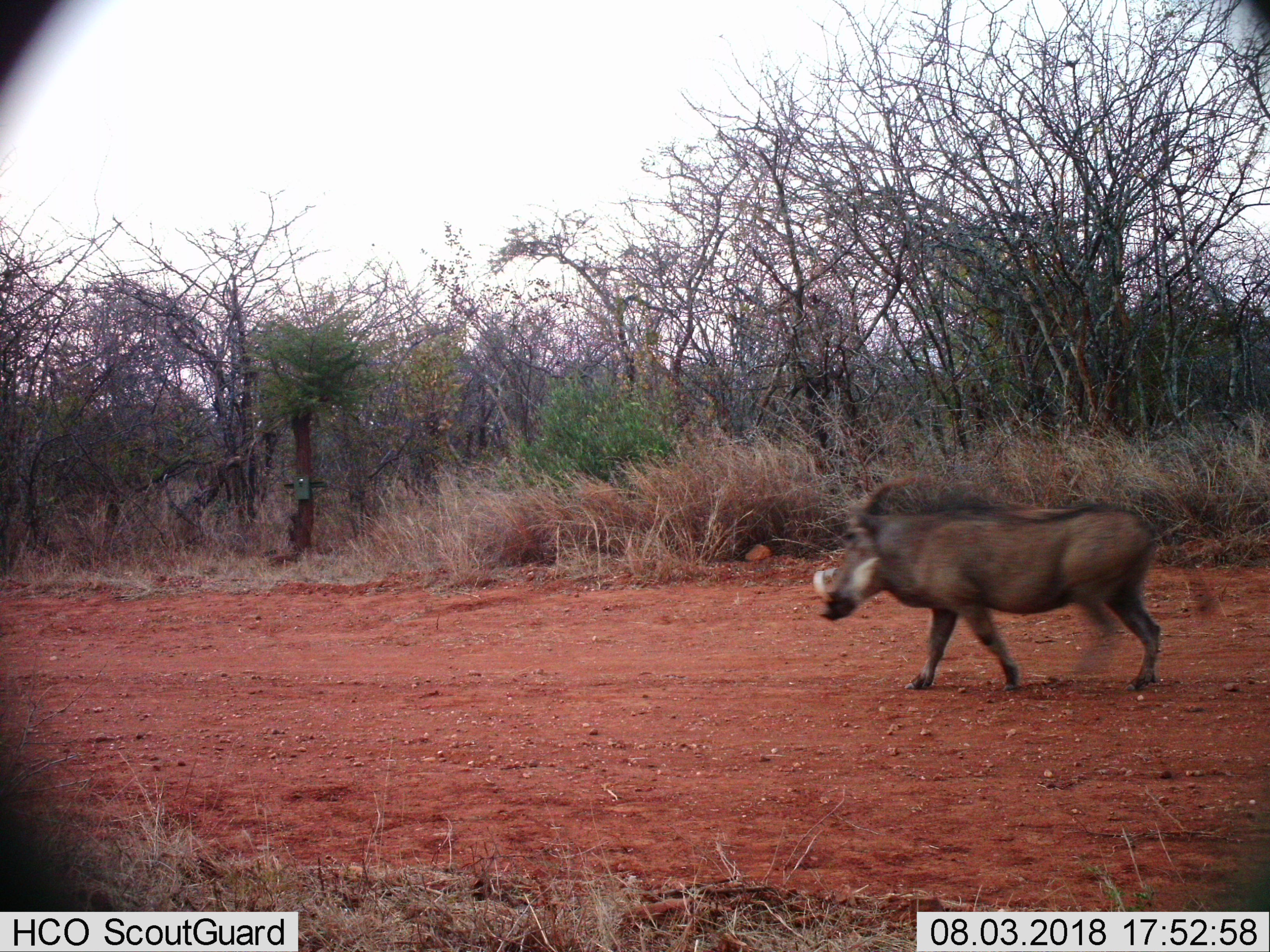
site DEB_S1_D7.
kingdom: Animalia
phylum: Chordata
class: Mammalia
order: Artiodactyla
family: Suidae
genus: Phacochoerus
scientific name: Phacochoerus africanus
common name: warthog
Warthog (Phacochoerus africanus), count 1. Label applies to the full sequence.